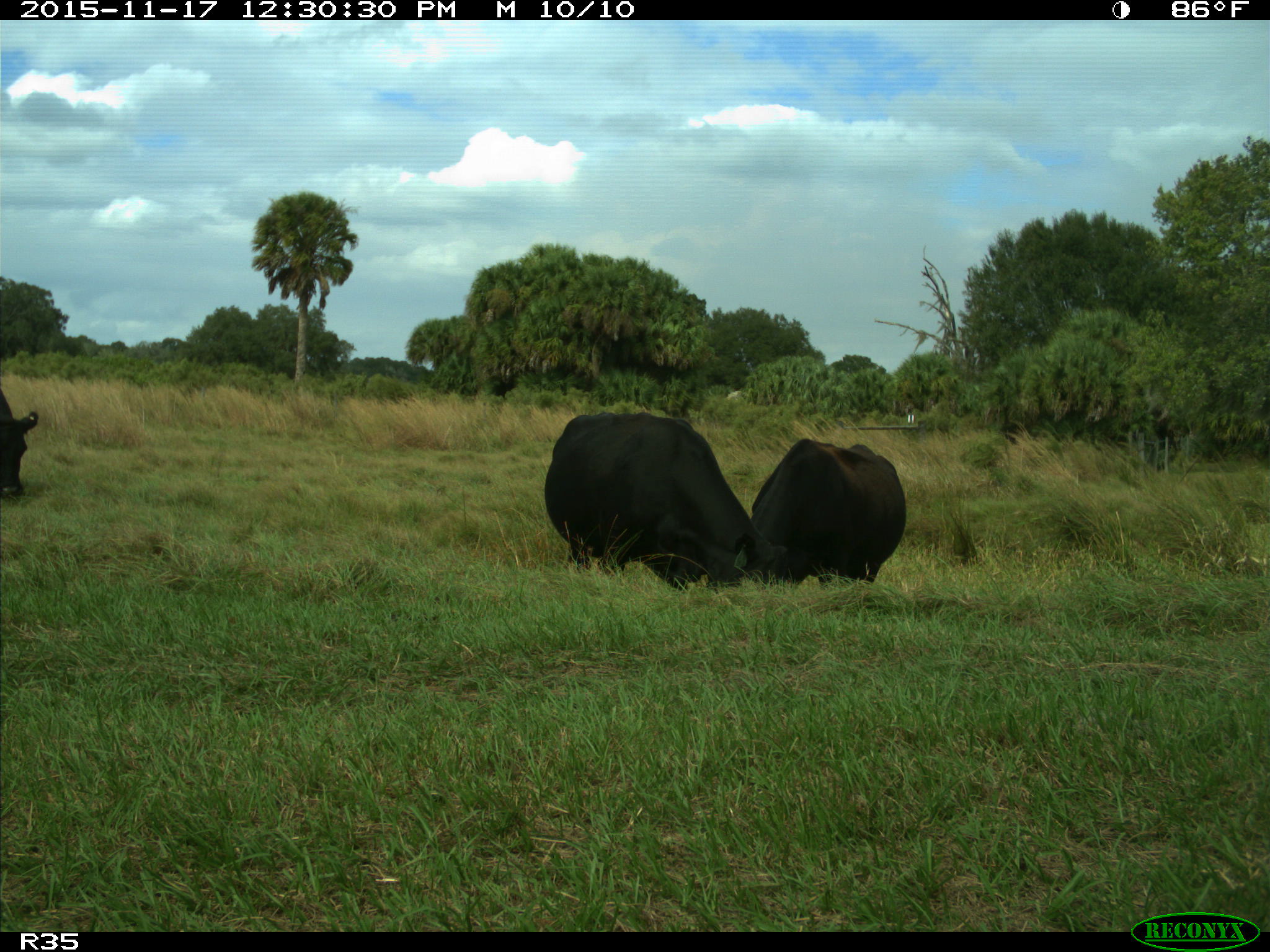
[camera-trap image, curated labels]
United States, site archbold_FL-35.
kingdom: Animalia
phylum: Chordata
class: Mammalia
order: Artiodactyla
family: Bovidae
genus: Bos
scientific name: Bos taurus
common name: domestic cow